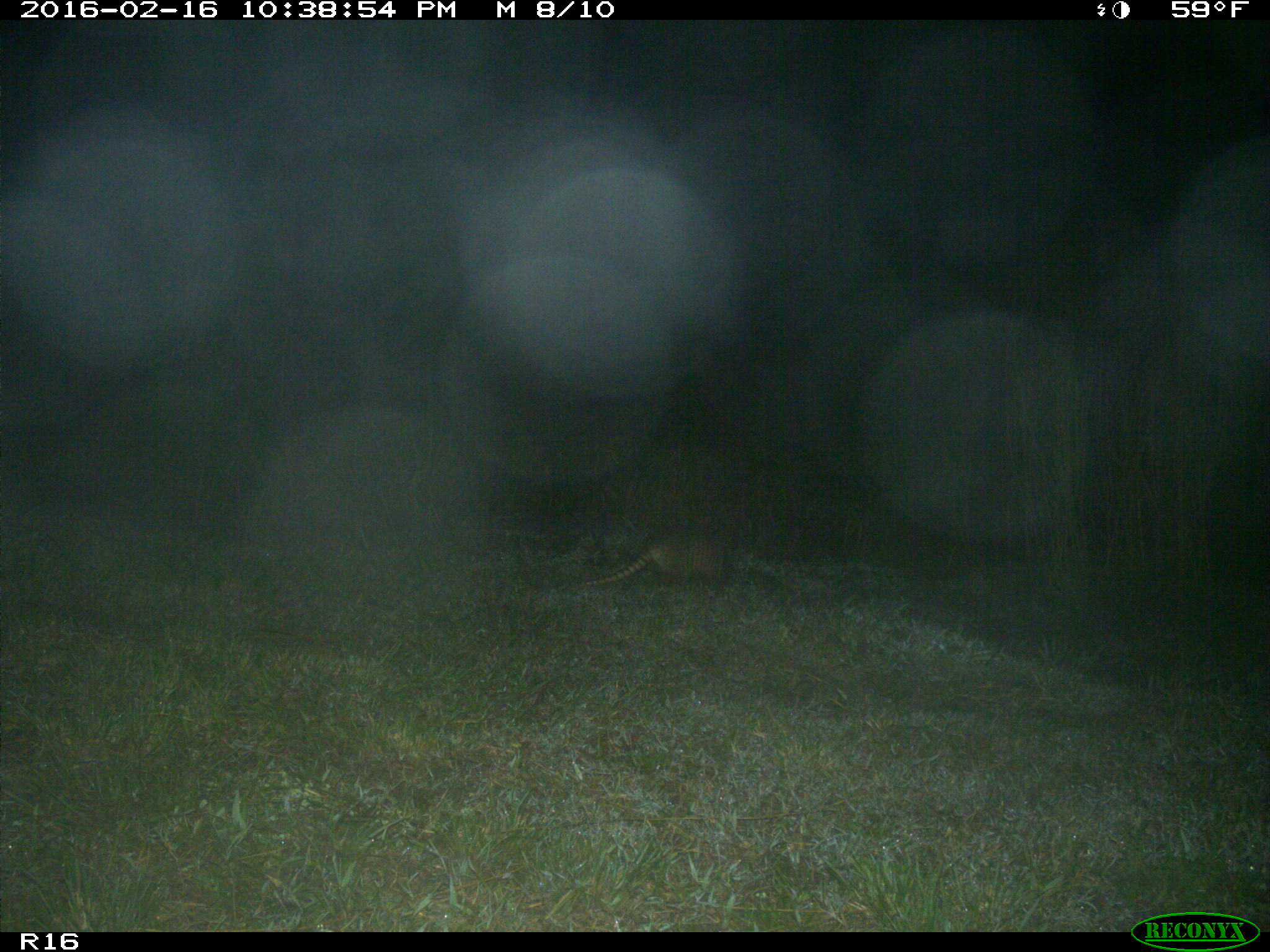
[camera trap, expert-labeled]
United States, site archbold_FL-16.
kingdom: Animalia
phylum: Chordata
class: Mammalia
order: Cingulata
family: Dasypodidae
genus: Dasypus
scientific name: Dasypus novemcinctus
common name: nine-banded armadillo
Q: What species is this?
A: Dasypus novemcinctus (nine-banded armadillo).